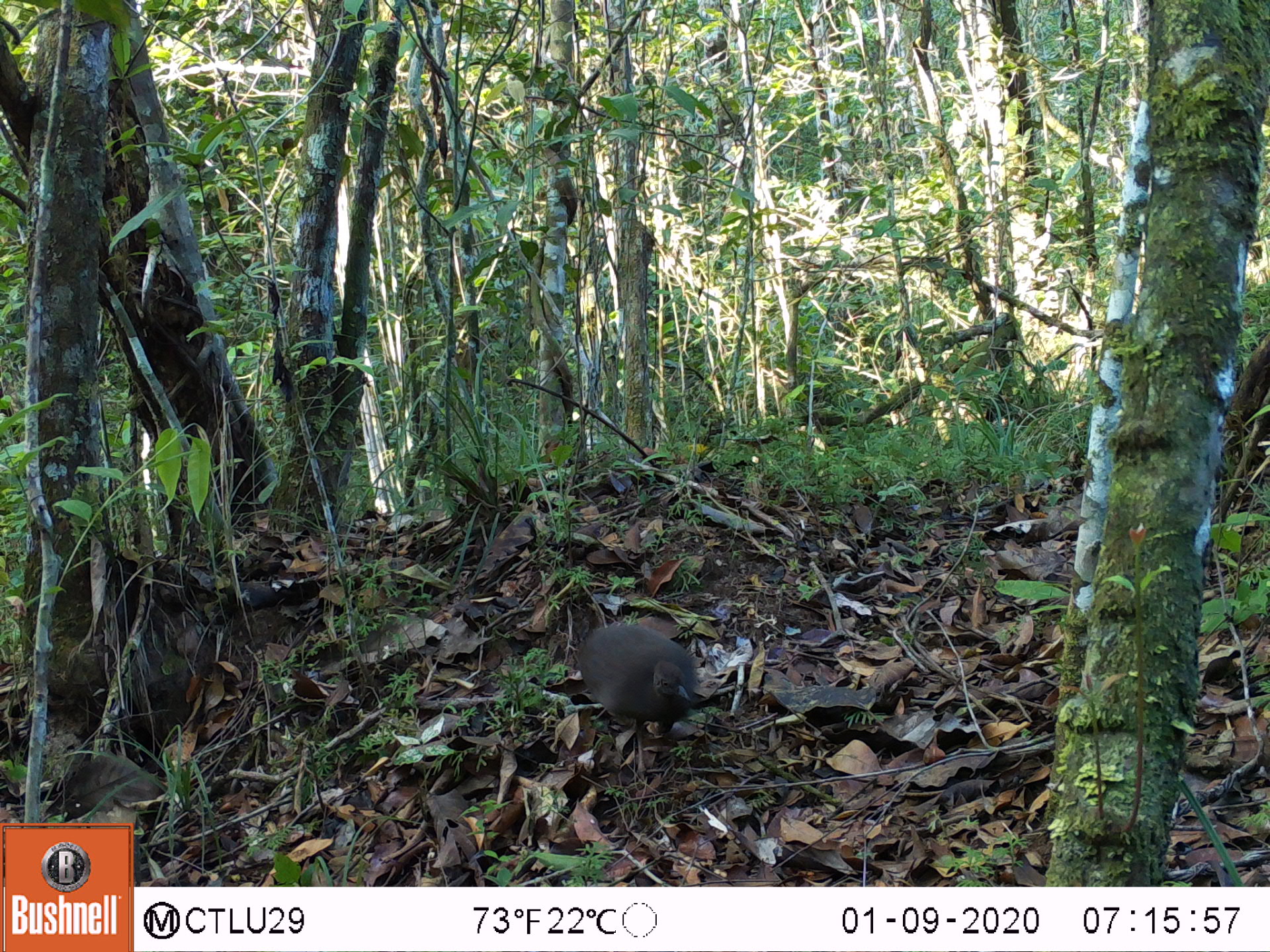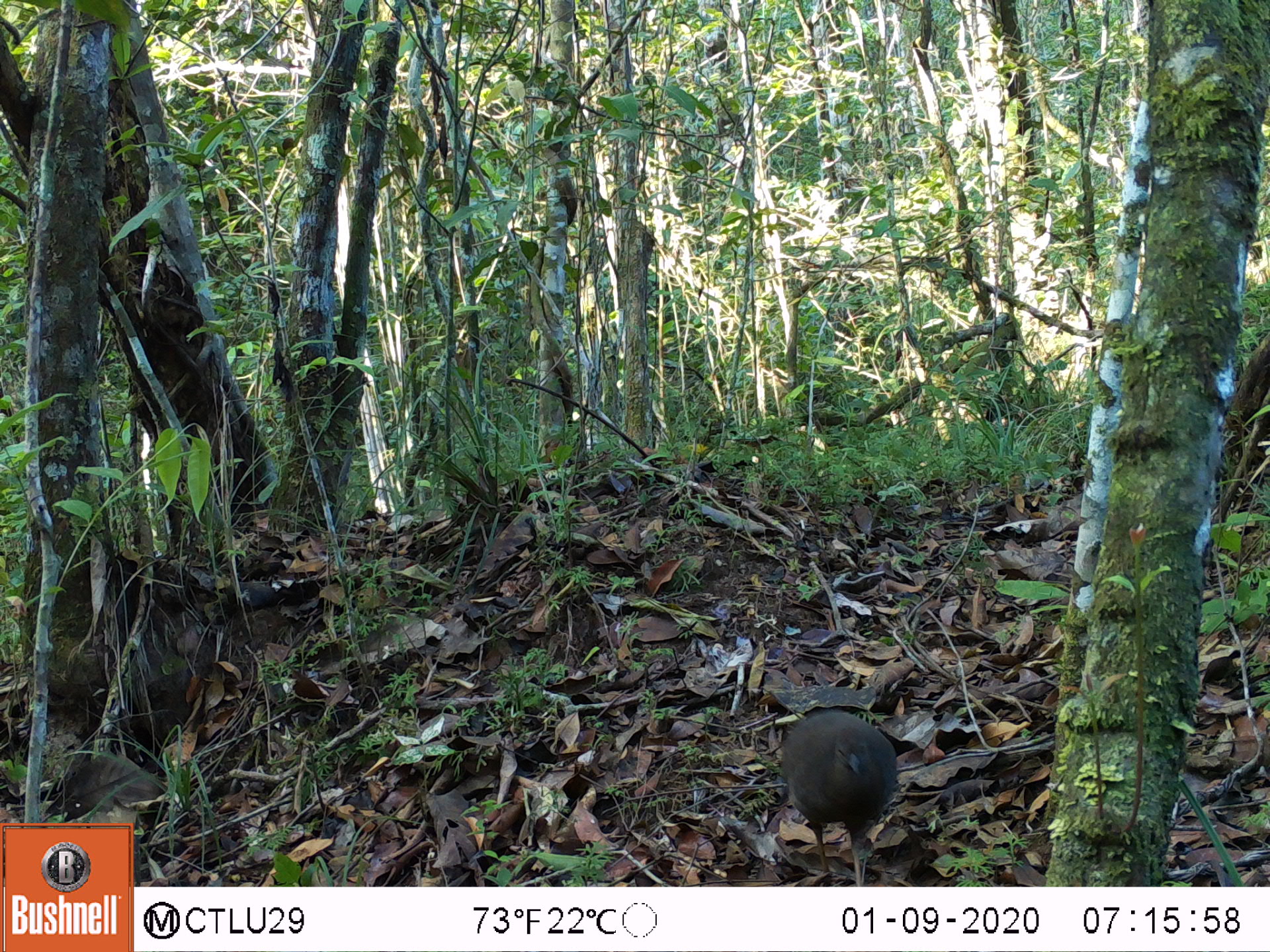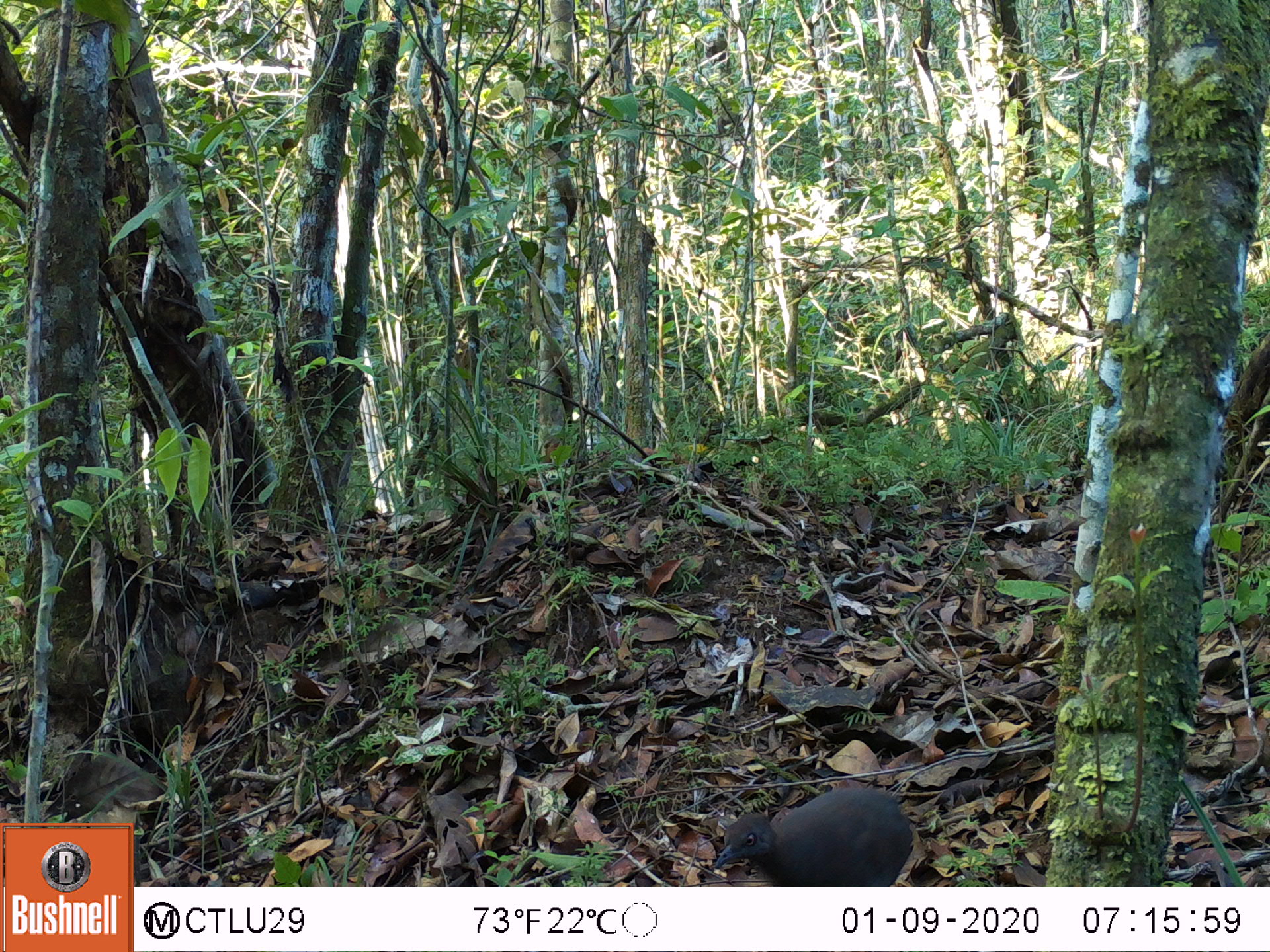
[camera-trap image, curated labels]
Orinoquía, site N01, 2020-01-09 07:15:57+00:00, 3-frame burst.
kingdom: Animalia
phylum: Chordata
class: Aves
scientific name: Aves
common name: bird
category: unknown bird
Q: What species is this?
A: Unknown bird (bird) (Aves).